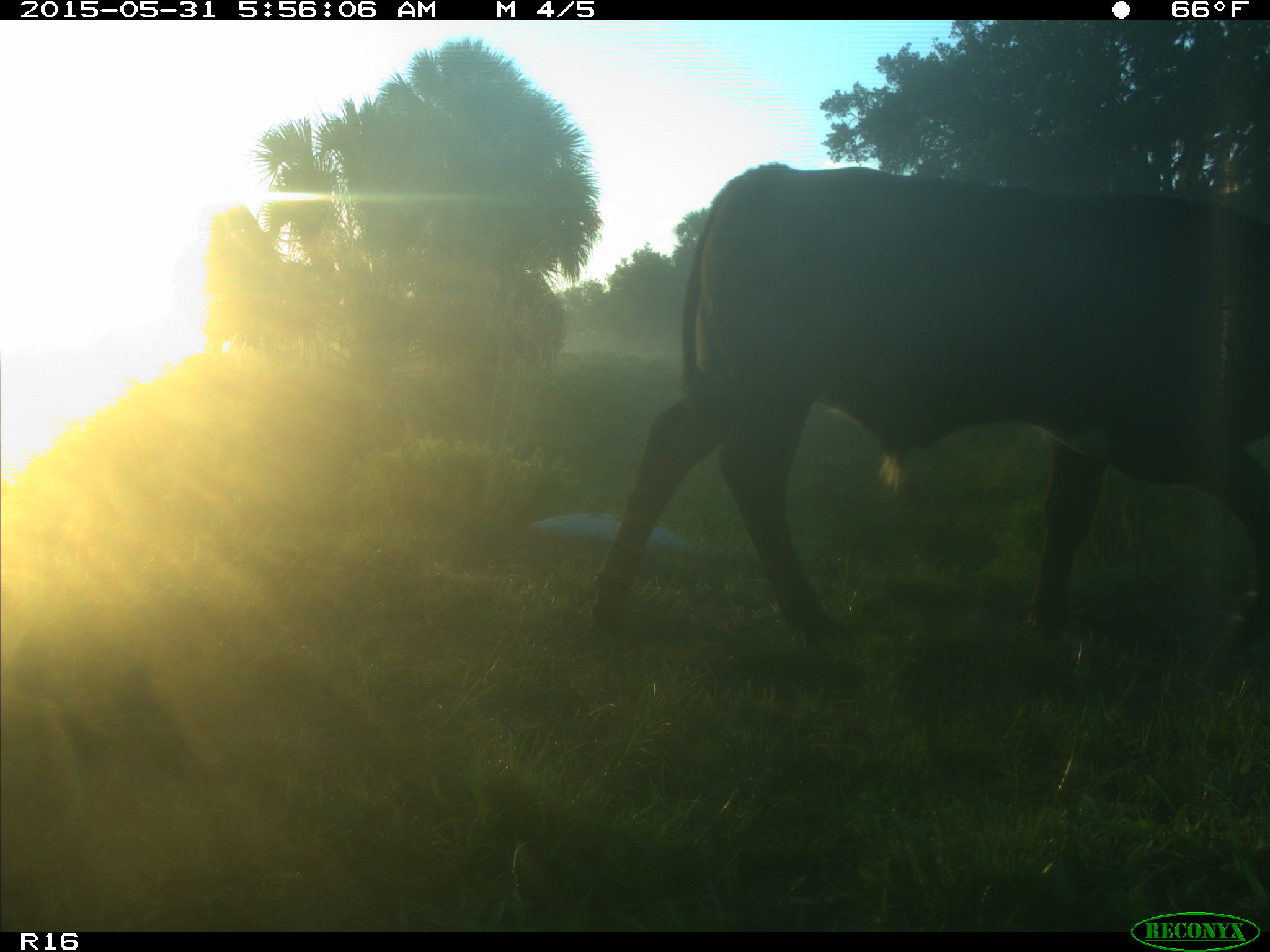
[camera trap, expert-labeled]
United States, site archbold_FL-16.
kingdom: Animalia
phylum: Chordata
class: Mammalia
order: Artiodactyla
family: Bovidae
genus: Bos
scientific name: Bos taurus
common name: domestic cow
Bos taurus (domestic cow).